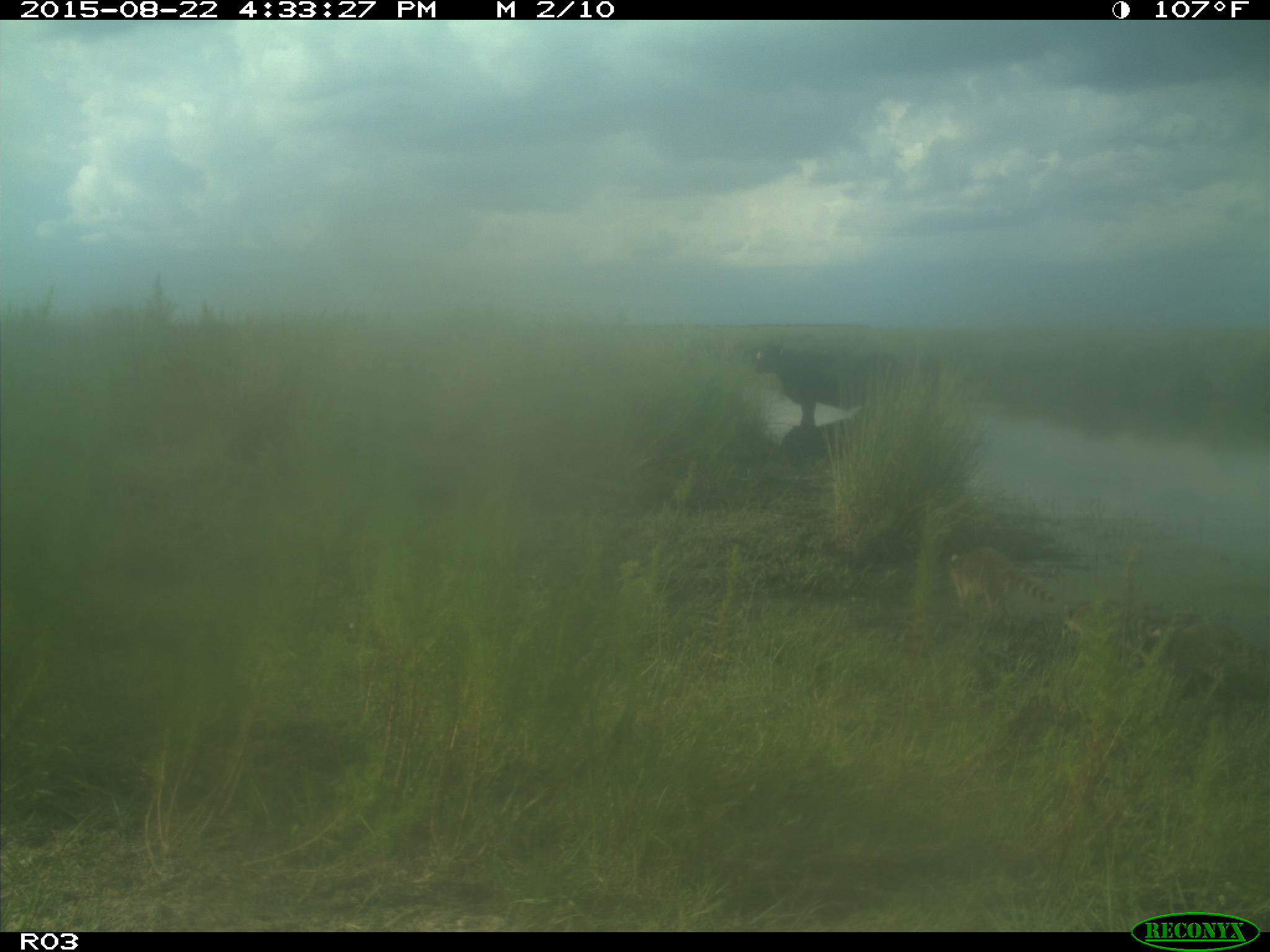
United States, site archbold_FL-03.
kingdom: Animalia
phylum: Chordata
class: Mammalia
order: Artiodactyla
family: Bovidae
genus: Bos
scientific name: Bos taurus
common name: domestic cow